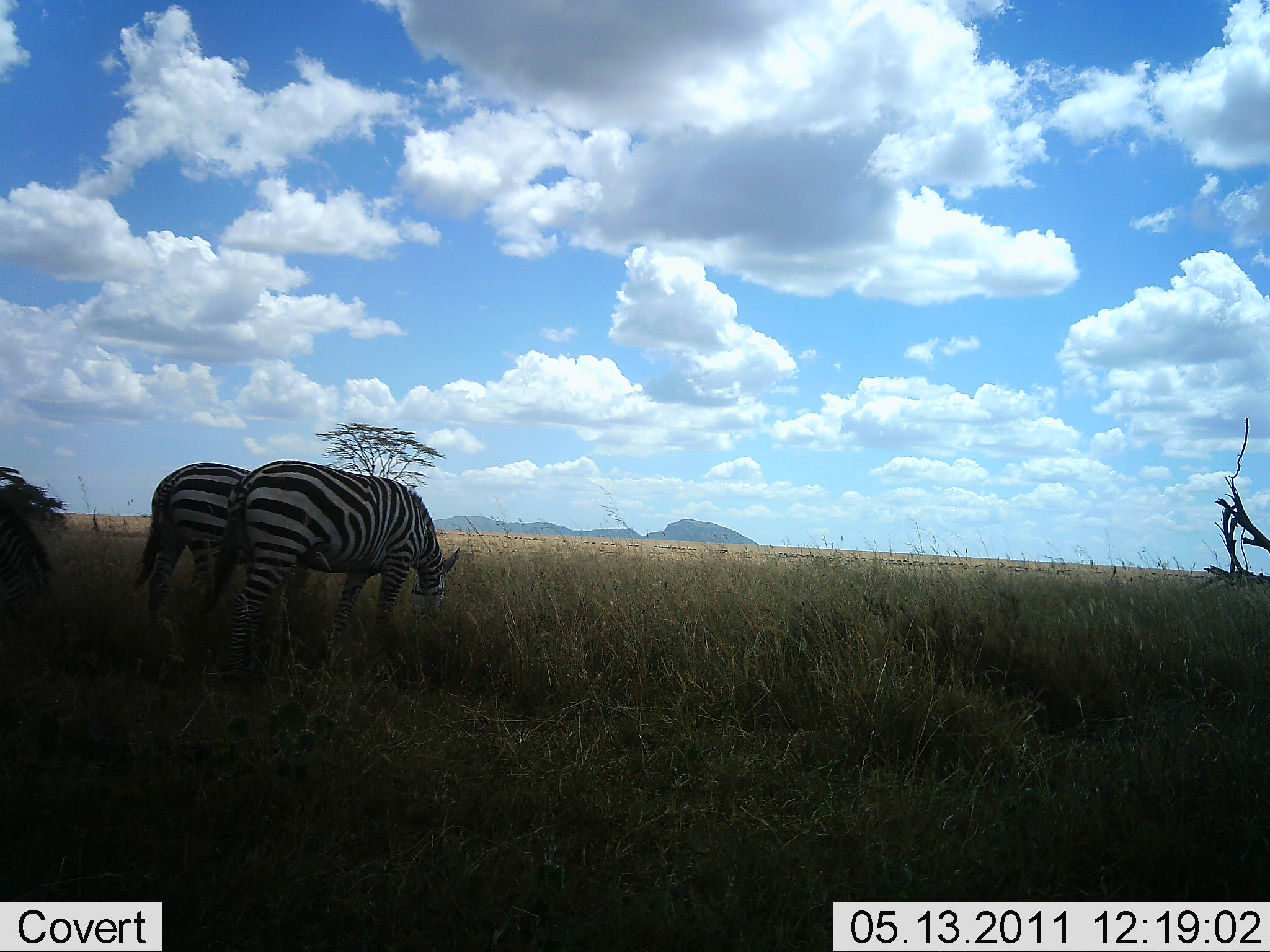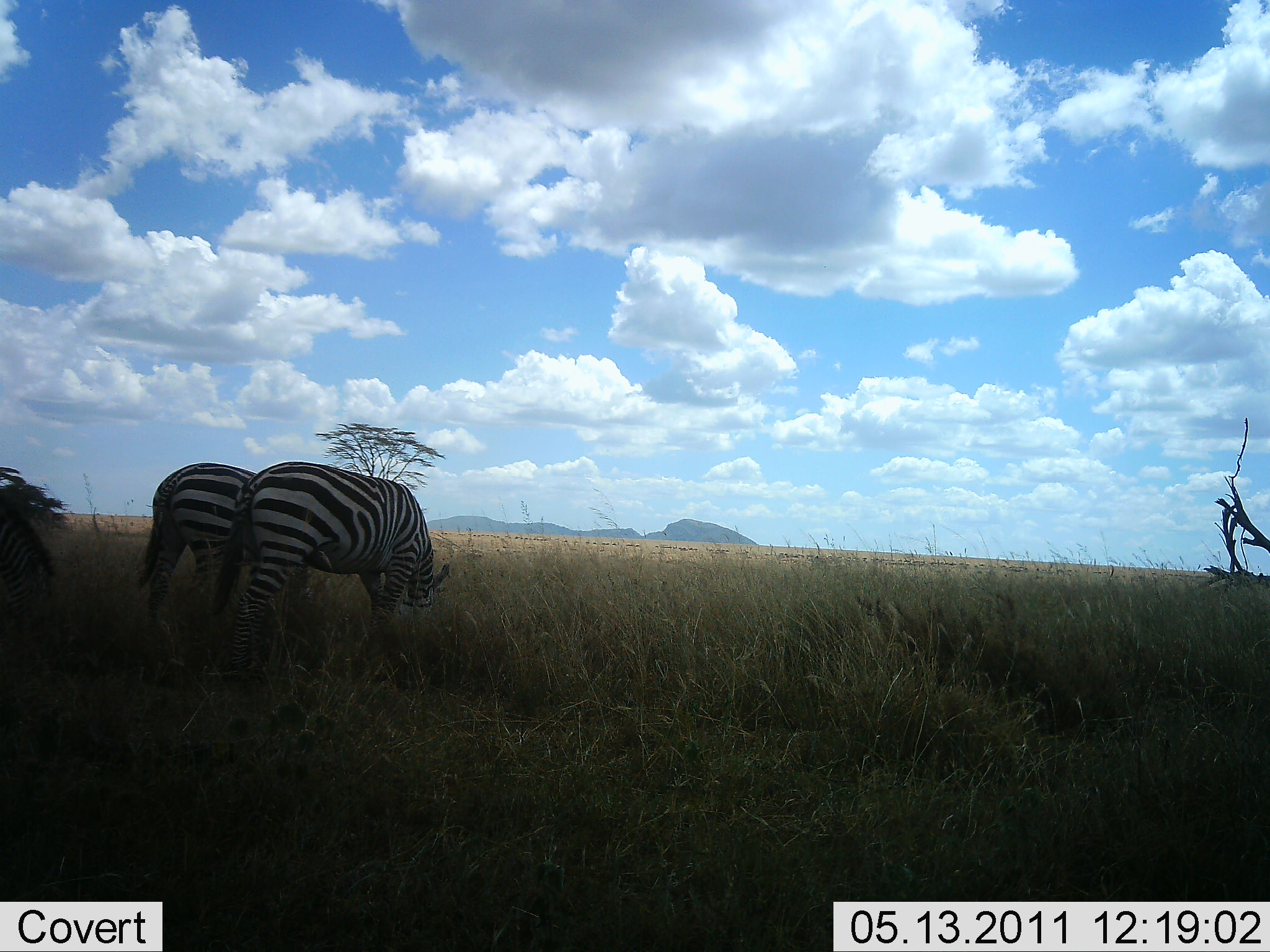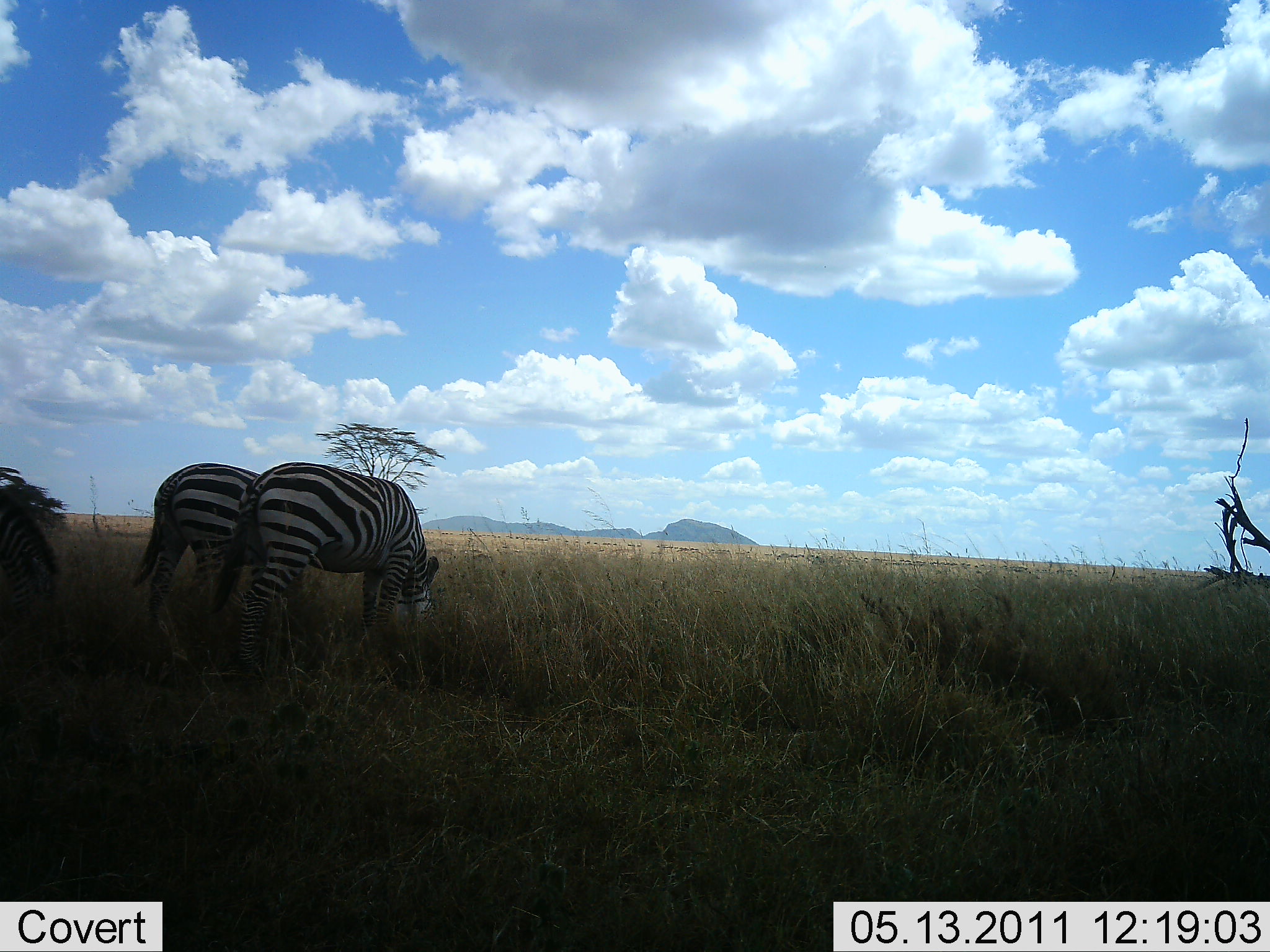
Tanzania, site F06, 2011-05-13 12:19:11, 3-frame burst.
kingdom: Animalia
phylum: Chordata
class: Mammalia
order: Perissodactyla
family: Equidae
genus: Equus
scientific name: Equus quagga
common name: plains zebra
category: zebra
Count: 2.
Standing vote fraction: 20%.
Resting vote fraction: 0%.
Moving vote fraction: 0%.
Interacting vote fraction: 0%.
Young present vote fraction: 0%.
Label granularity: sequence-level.